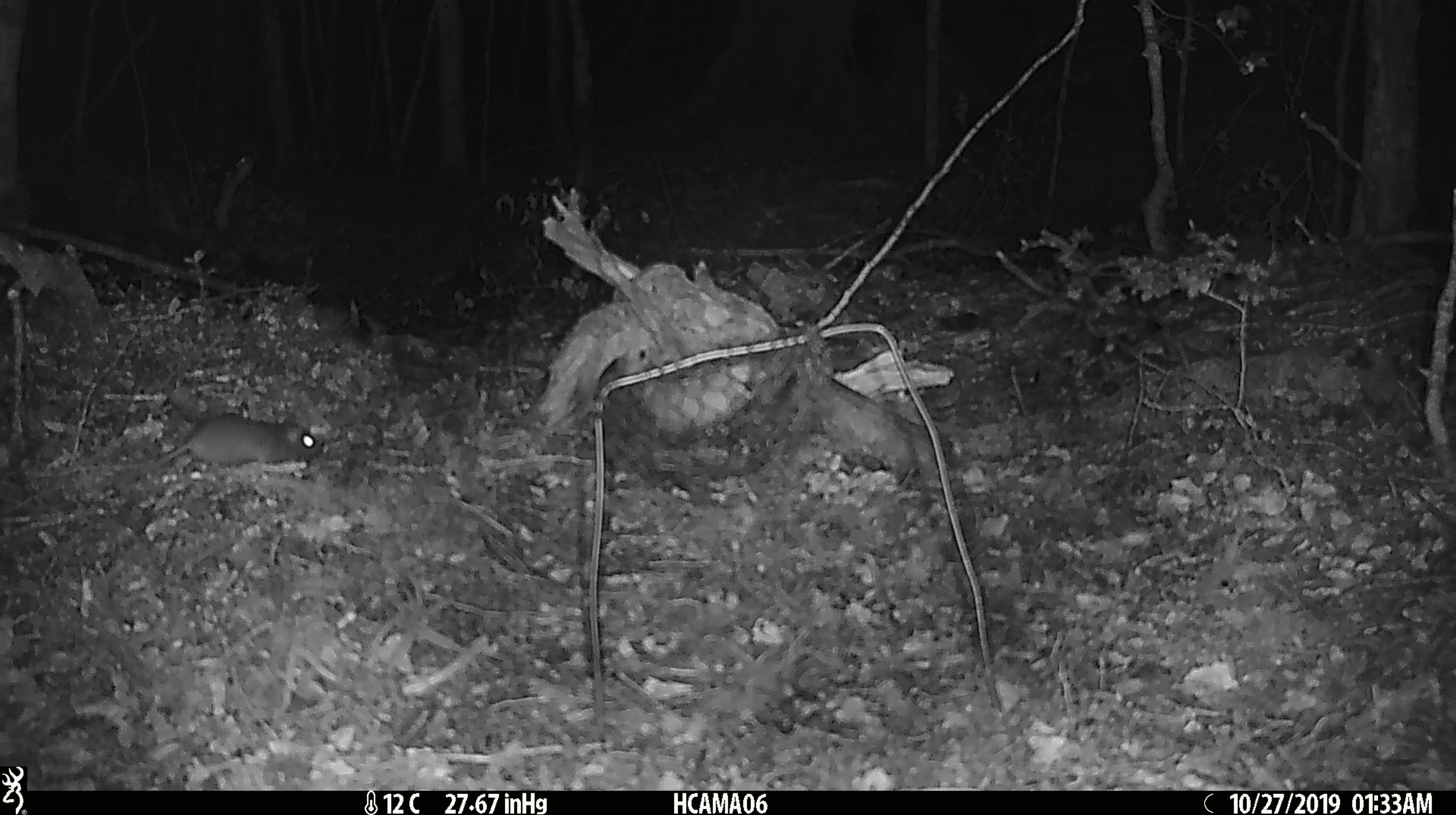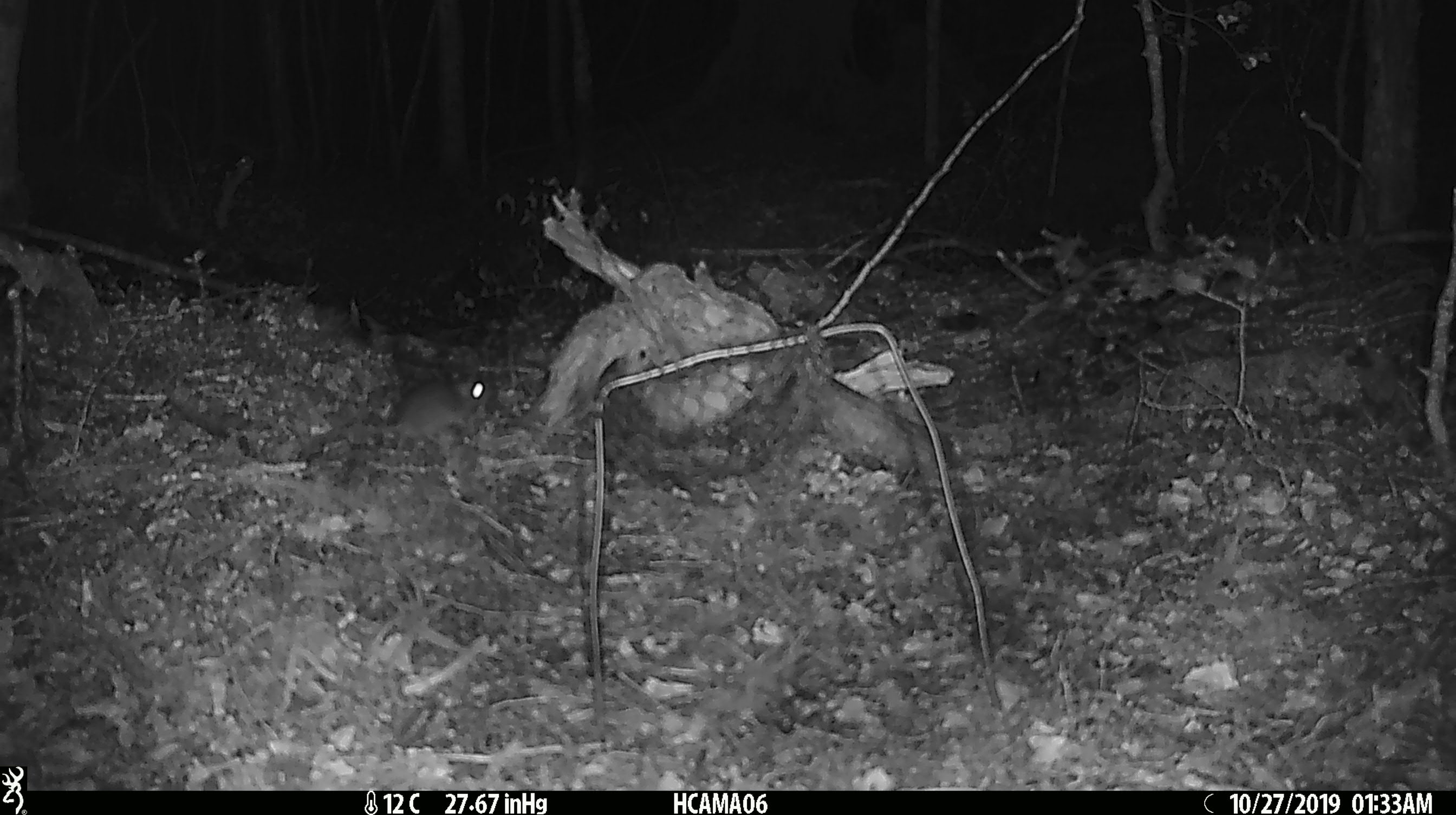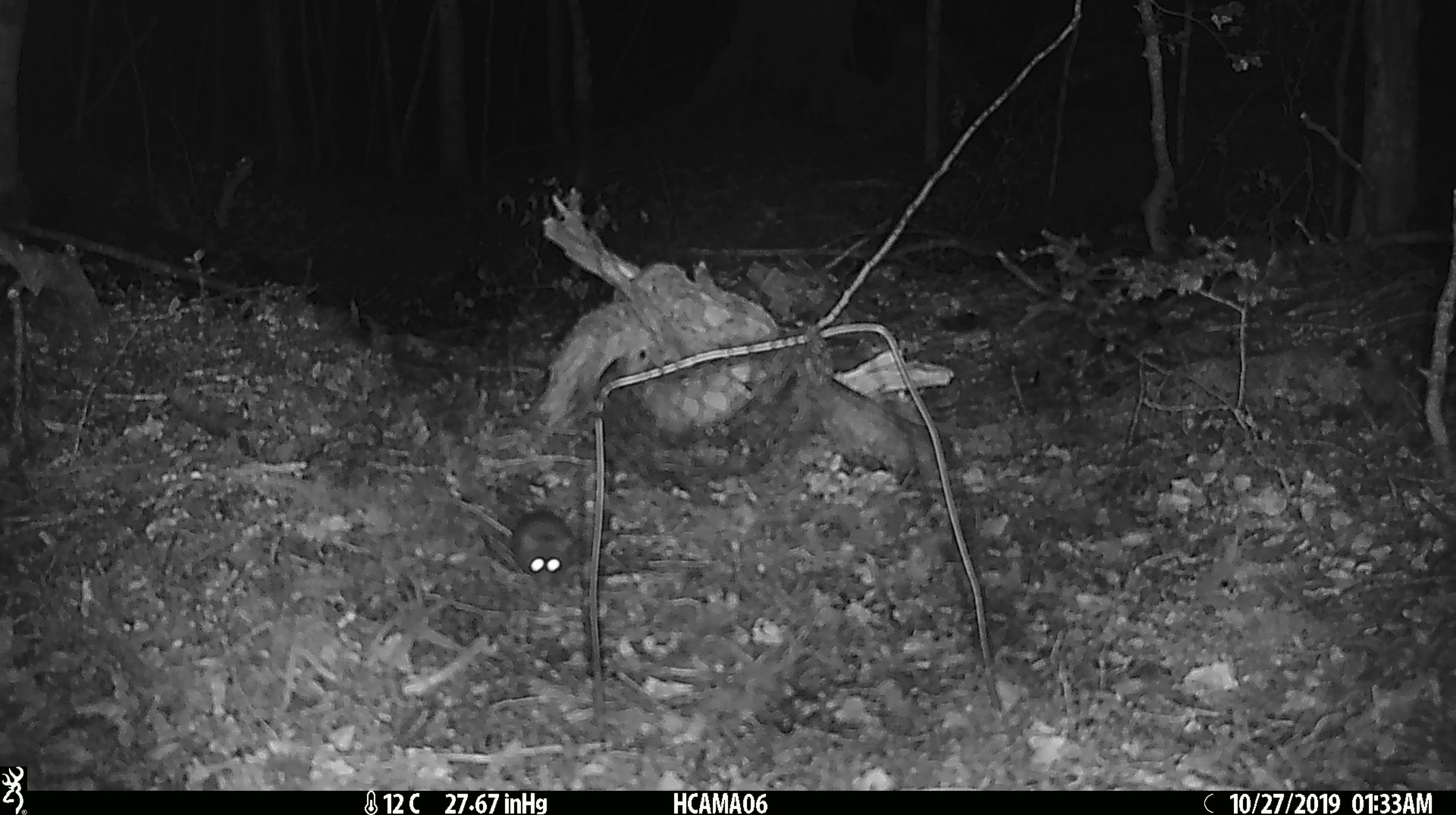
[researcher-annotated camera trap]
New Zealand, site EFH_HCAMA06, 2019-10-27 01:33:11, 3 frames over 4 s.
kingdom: Animalia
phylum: Chordata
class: Mammalia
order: Rodentia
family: Muridae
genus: Mus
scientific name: Mus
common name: mouse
Mouse (Mus).